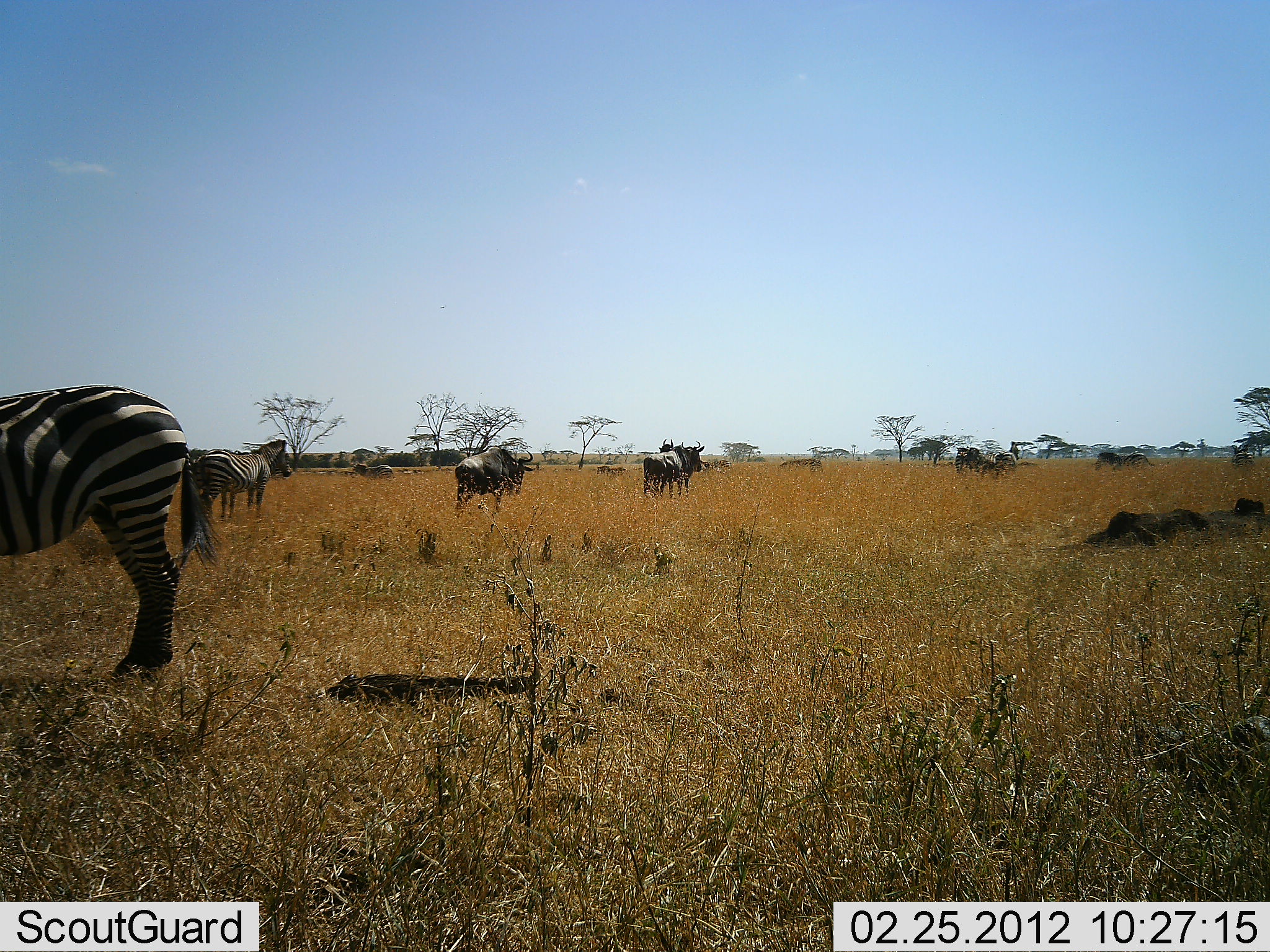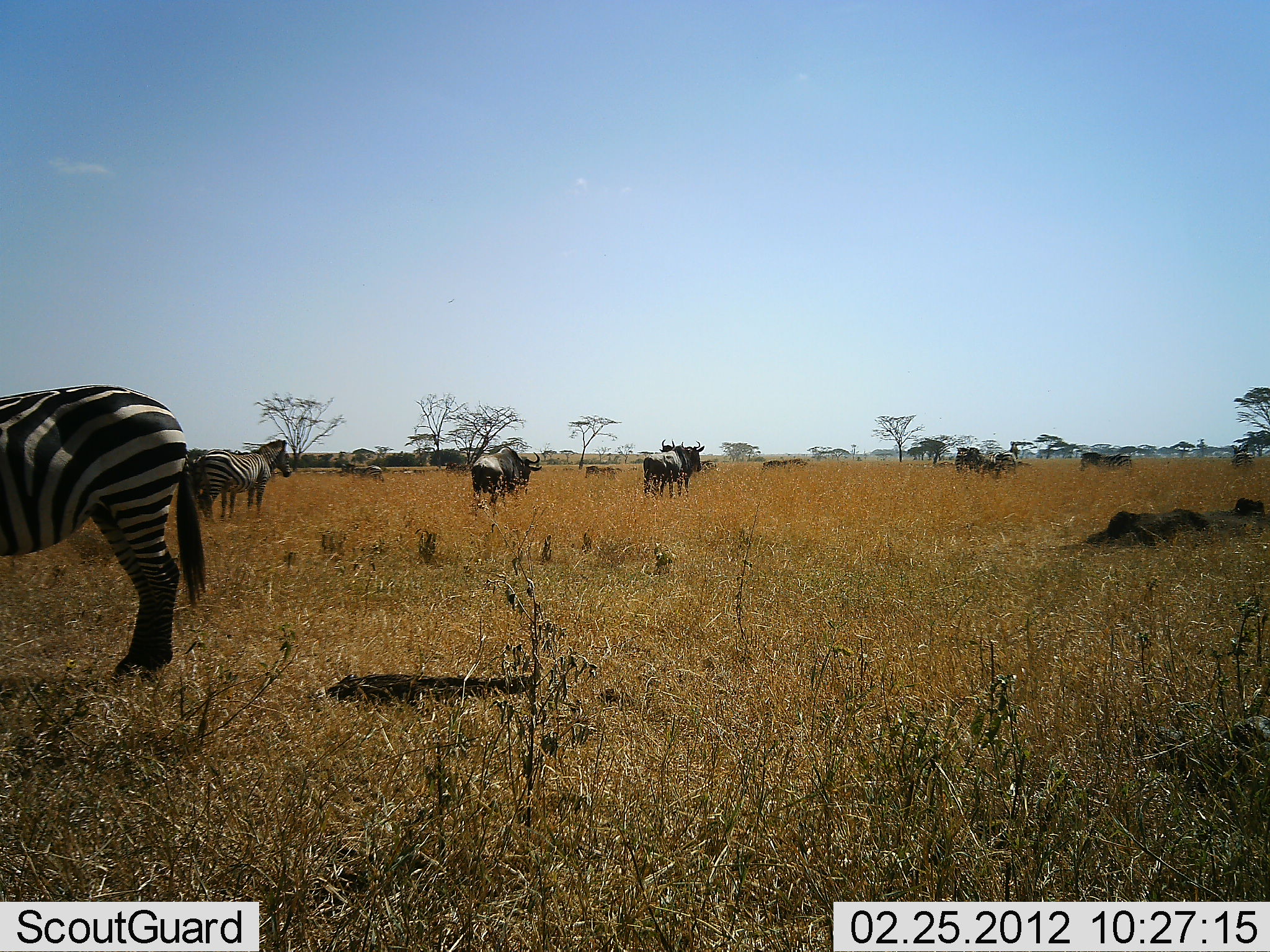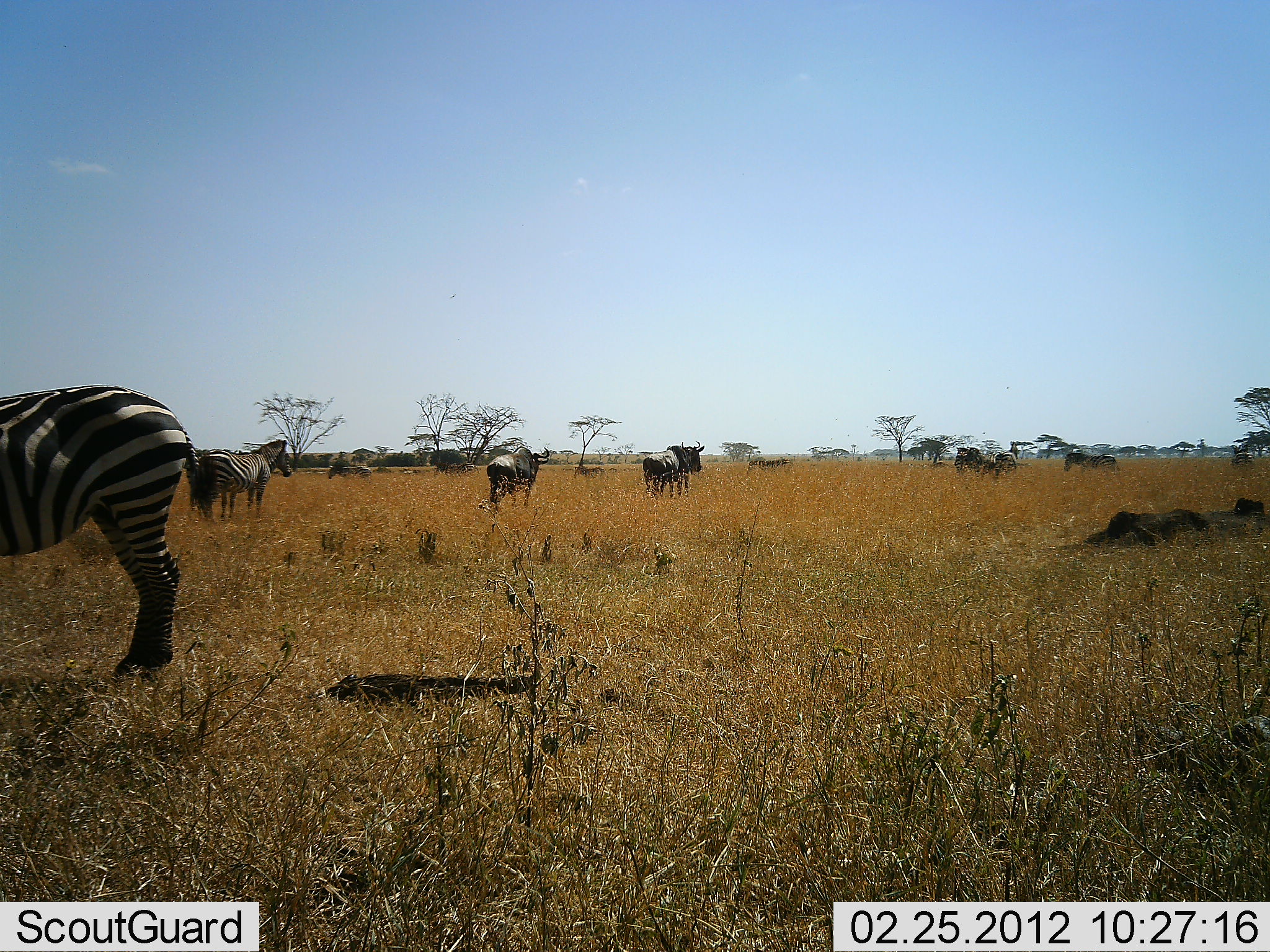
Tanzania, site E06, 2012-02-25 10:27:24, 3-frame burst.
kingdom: Animalia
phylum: Chordata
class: Mammalia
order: Artiodactyla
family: Bovidae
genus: Connochaetes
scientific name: Connochaetes taurinus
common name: blue wildebeest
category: wildebeest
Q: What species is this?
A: Wildebeest (blue wildebeest) (Connochaetes taurinus).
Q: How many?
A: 6.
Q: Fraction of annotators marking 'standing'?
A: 83%.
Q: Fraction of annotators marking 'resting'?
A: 12%.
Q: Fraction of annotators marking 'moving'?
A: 62%.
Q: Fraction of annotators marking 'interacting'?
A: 4%.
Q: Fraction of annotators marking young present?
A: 4%.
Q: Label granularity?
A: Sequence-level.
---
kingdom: Animalia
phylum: Chordata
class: Mammalia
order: Perissodactyla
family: Equidae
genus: Equus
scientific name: Equus quagga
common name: plains zebra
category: zebra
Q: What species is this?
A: Zebra (plains zebra) (Equus quagga).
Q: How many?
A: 3.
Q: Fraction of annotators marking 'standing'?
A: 91%.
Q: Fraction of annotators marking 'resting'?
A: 3%.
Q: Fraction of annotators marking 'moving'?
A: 39%.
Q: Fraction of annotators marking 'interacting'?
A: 0%.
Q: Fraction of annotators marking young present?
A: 3%.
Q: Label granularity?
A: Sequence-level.